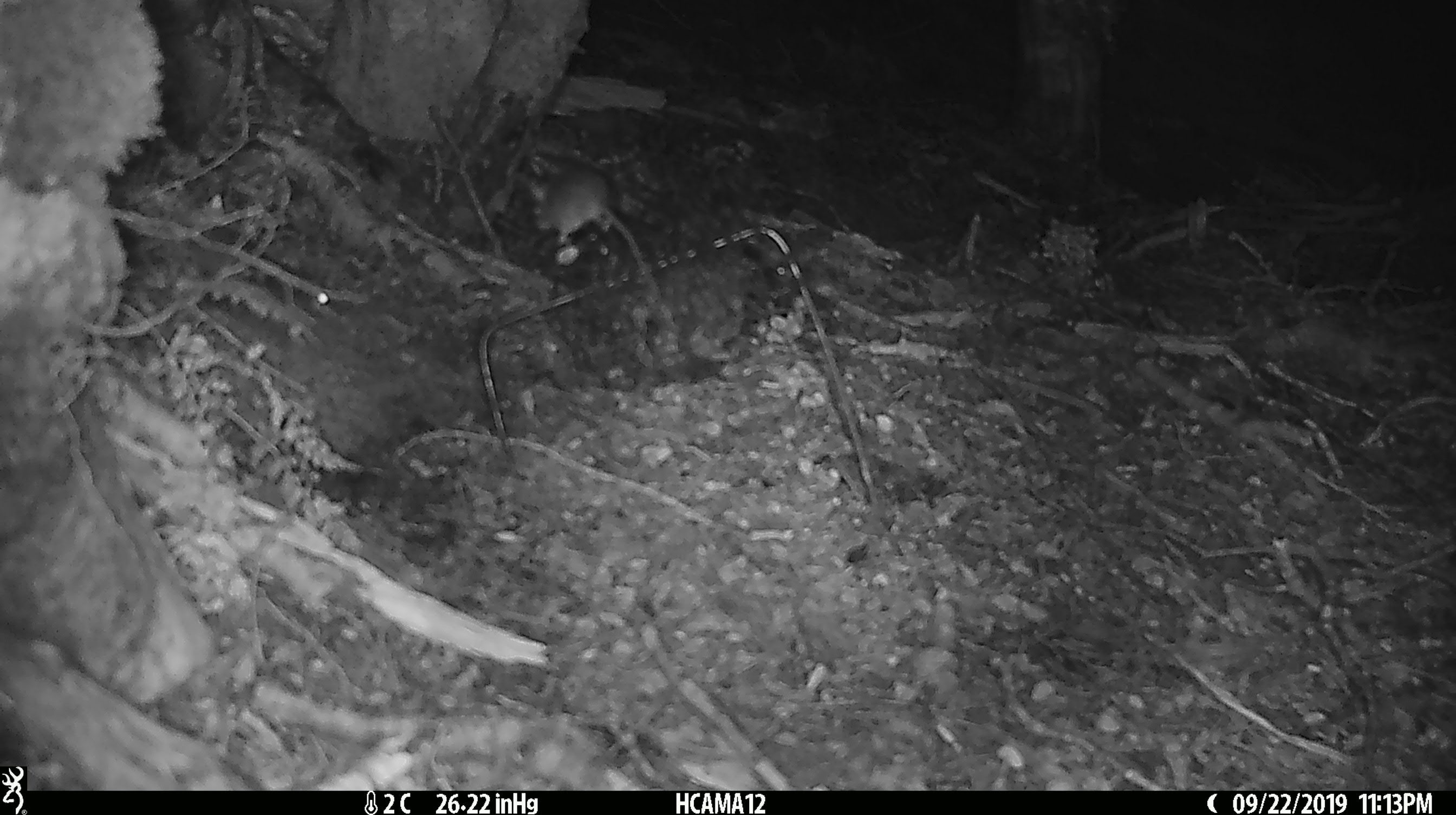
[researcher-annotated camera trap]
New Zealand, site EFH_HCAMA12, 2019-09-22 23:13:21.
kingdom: Animalia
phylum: Chordata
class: Mammalia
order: Rodentia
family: Muridae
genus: Mus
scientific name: Mus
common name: mouse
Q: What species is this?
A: Mouse (Mus).